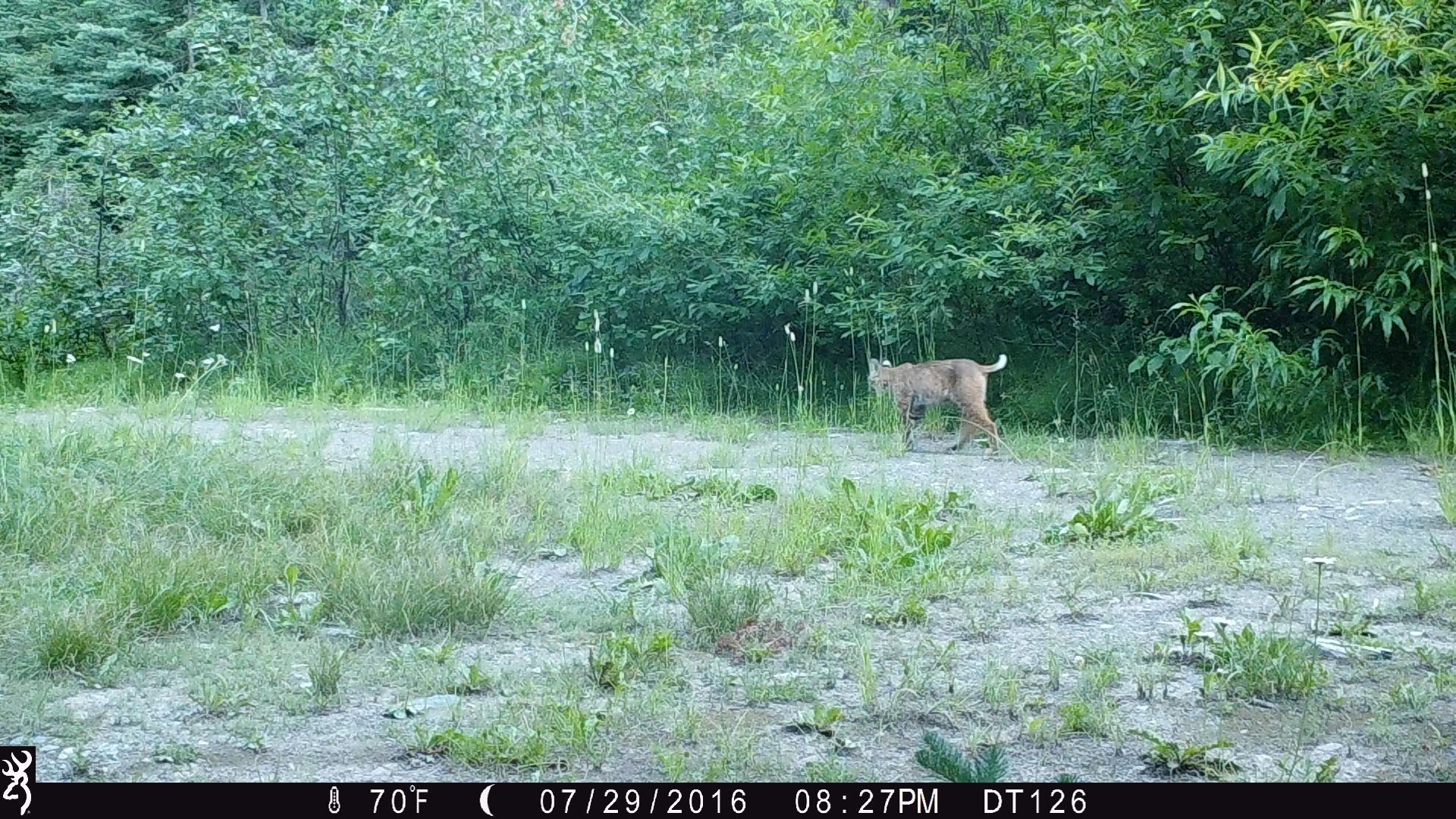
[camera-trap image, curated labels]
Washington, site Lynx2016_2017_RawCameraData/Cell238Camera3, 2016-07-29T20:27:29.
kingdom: Animalia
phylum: Chordata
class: Mammalia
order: Carnivora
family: Felidae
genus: Lynx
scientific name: Lynx rufus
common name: bobcat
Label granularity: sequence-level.